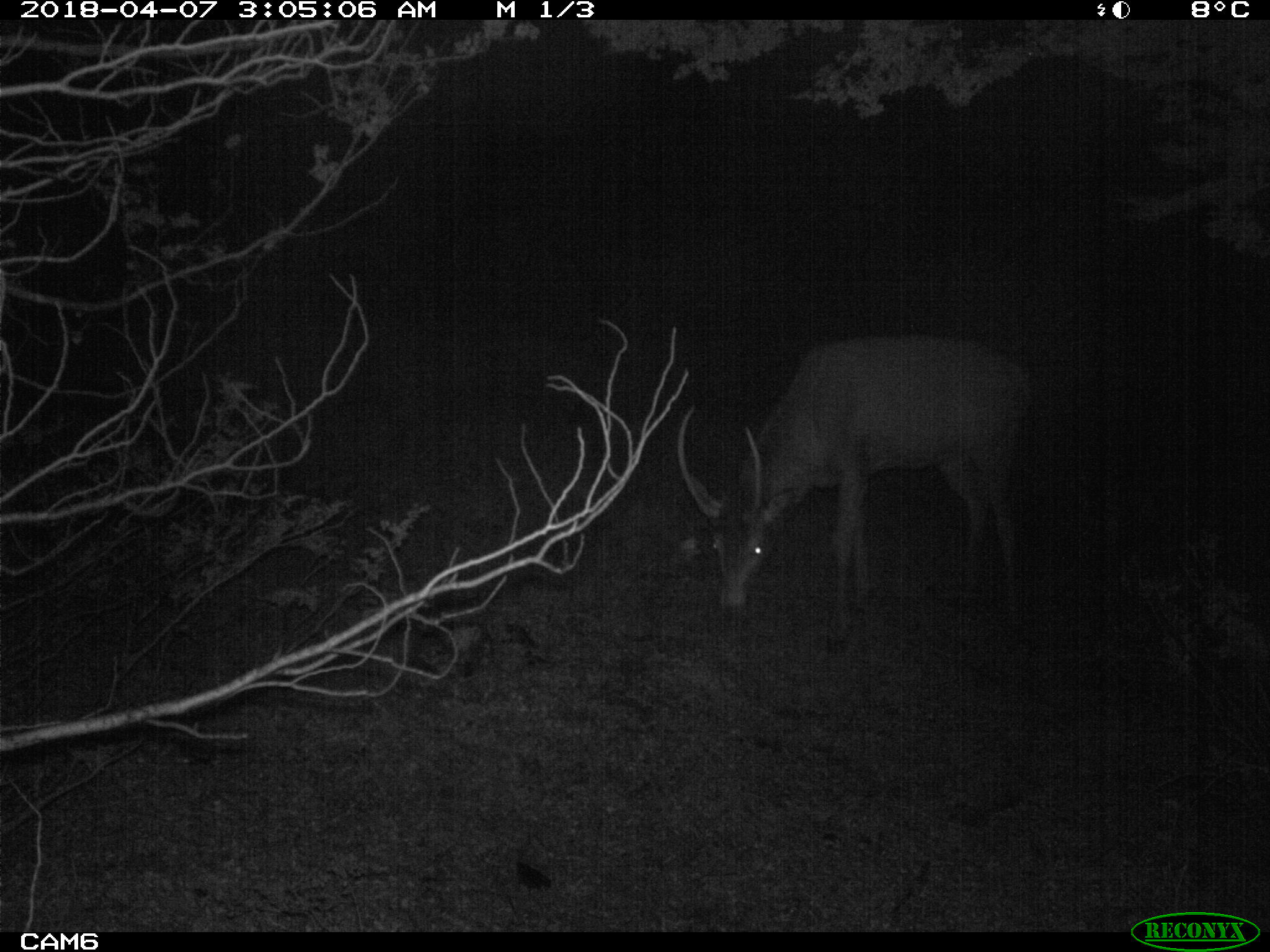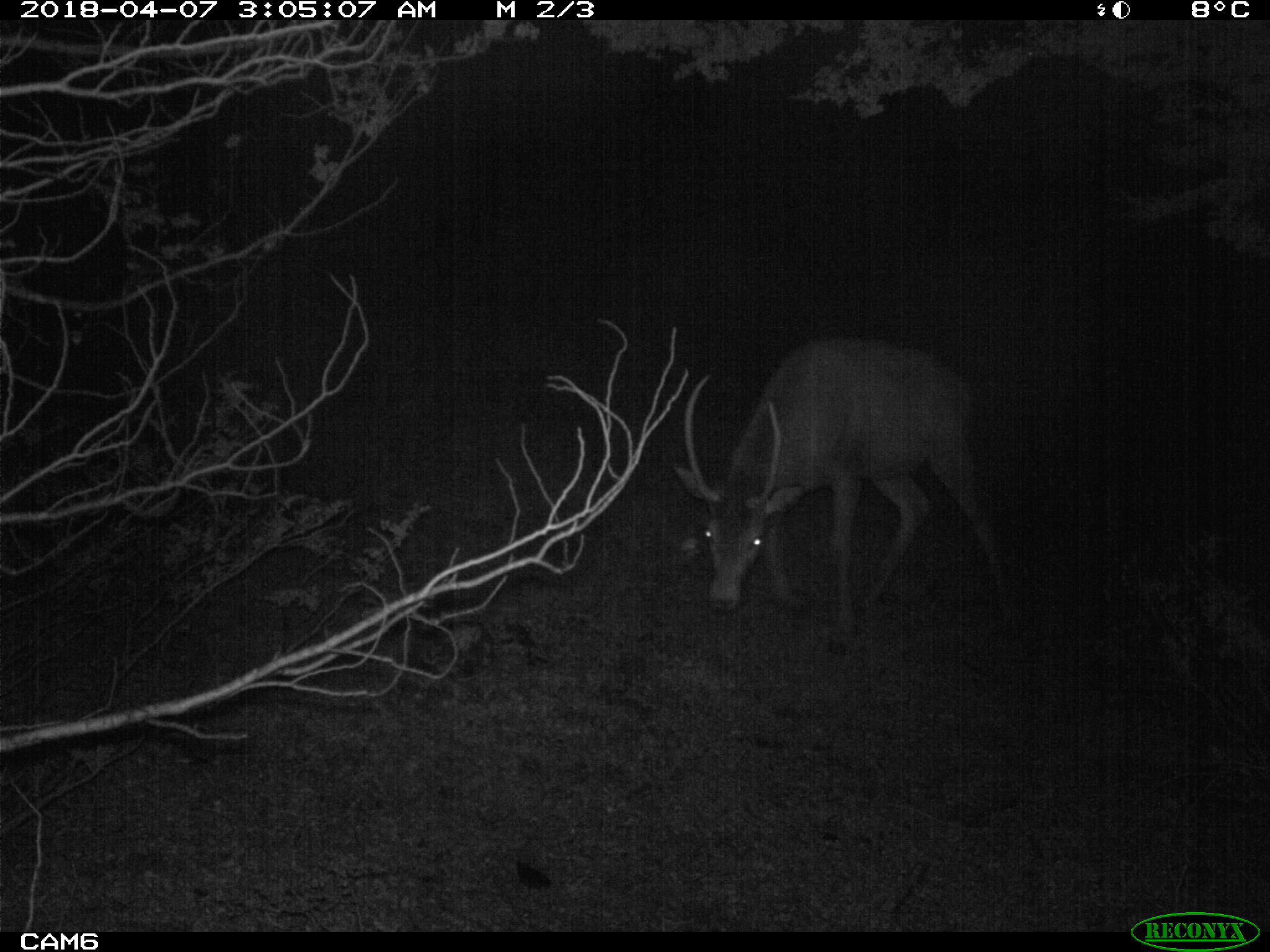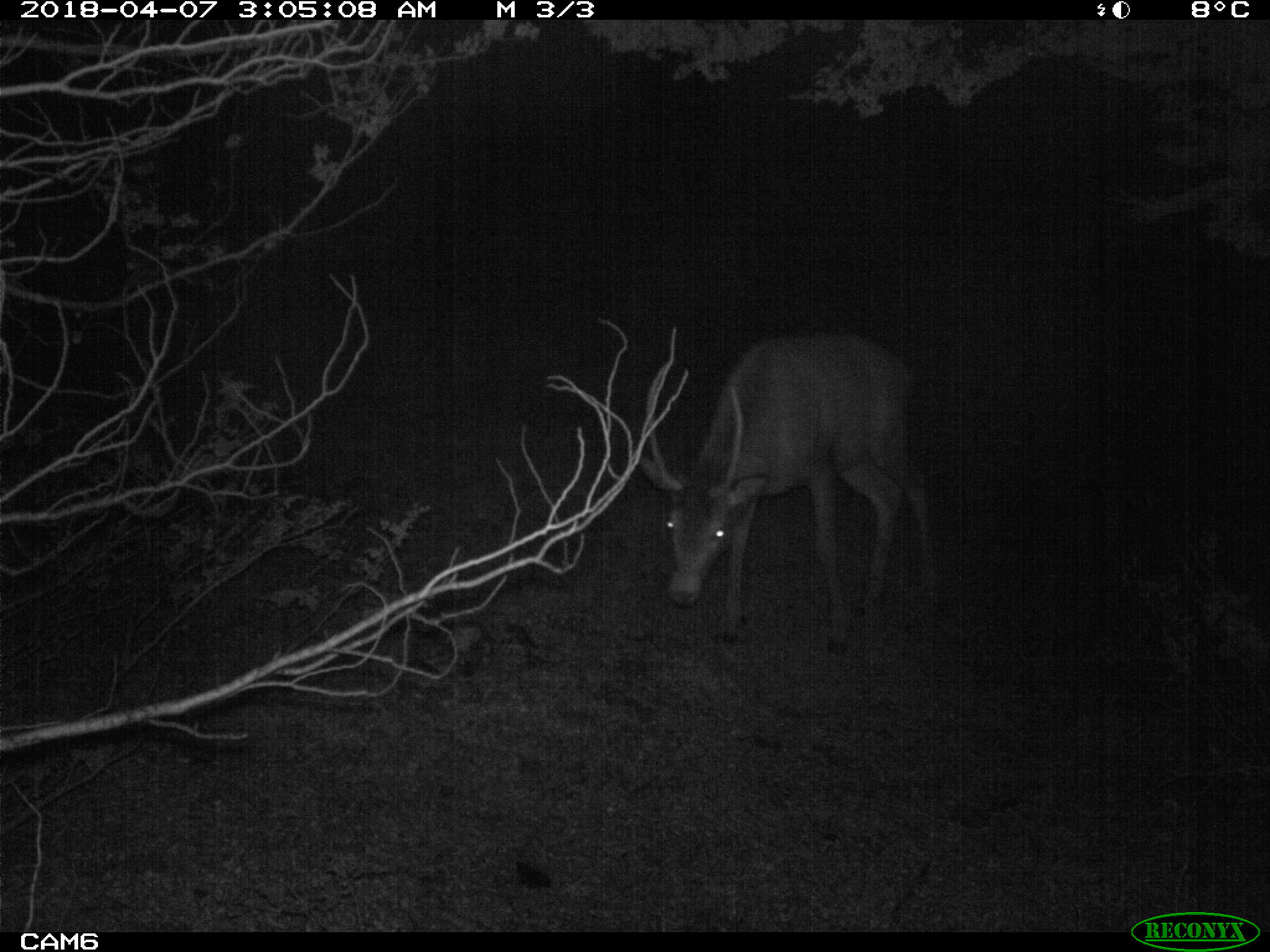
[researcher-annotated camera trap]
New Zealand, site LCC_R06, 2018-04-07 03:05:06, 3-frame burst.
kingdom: Animalia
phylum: Chordata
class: Mammalia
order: Artiodactyla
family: Cervidae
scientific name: Cervidae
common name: deer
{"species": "deer (Cervidae)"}